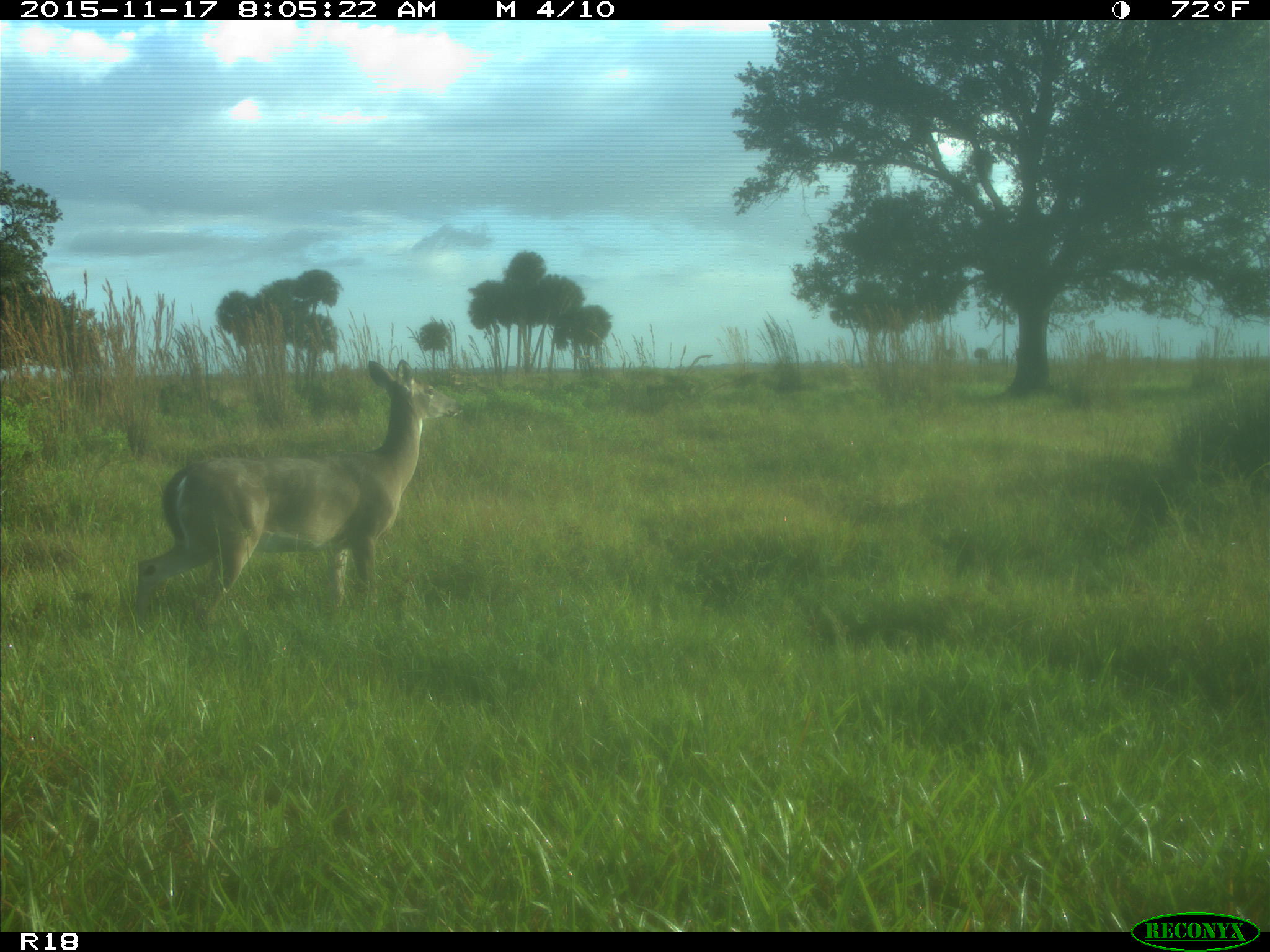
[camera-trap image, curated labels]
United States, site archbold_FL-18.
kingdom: Animalia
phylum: Chordata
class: Mammalia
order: Artiodactyla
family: Cervidae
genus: Odocoileus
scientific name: Odocoileus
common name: deer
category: unidentified deer